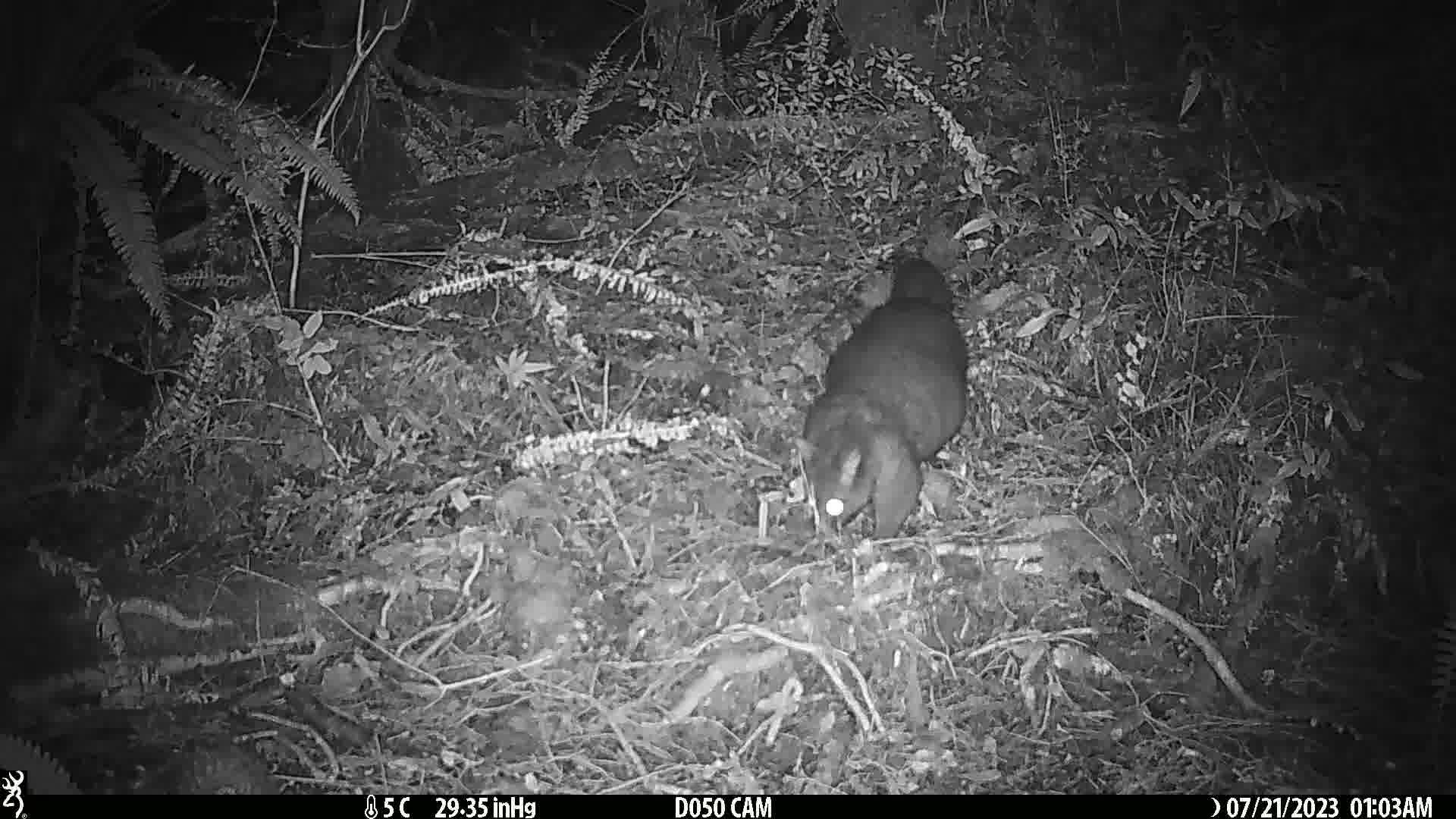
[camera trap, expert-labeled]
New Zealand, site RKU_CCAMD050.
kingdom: Animalia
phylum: Chordata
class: Mammalia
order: Diprotodontia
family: Phalangeridae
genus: Trichosurus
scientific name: Trichosurus vulpecula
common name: common brushtail possum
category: possum